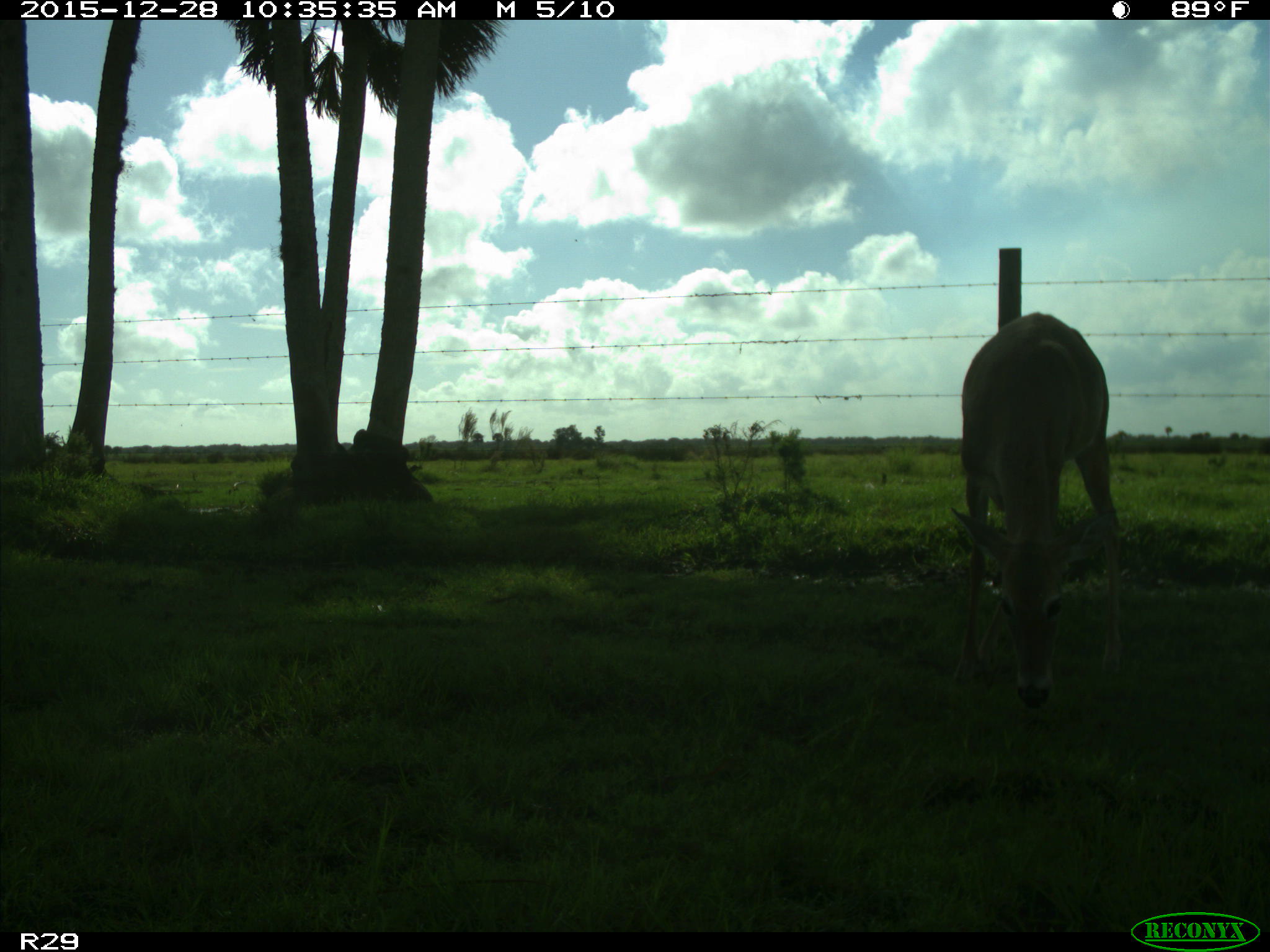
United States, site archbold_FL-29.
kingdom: Animalia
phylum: Chordata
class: Mammalia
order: Artiodactyla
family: Cervidae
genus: Odocoileus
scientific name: Odocoileus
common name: deer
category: unidentified deer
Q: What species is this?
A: Unidentified deer (deer) (Odocoileus).